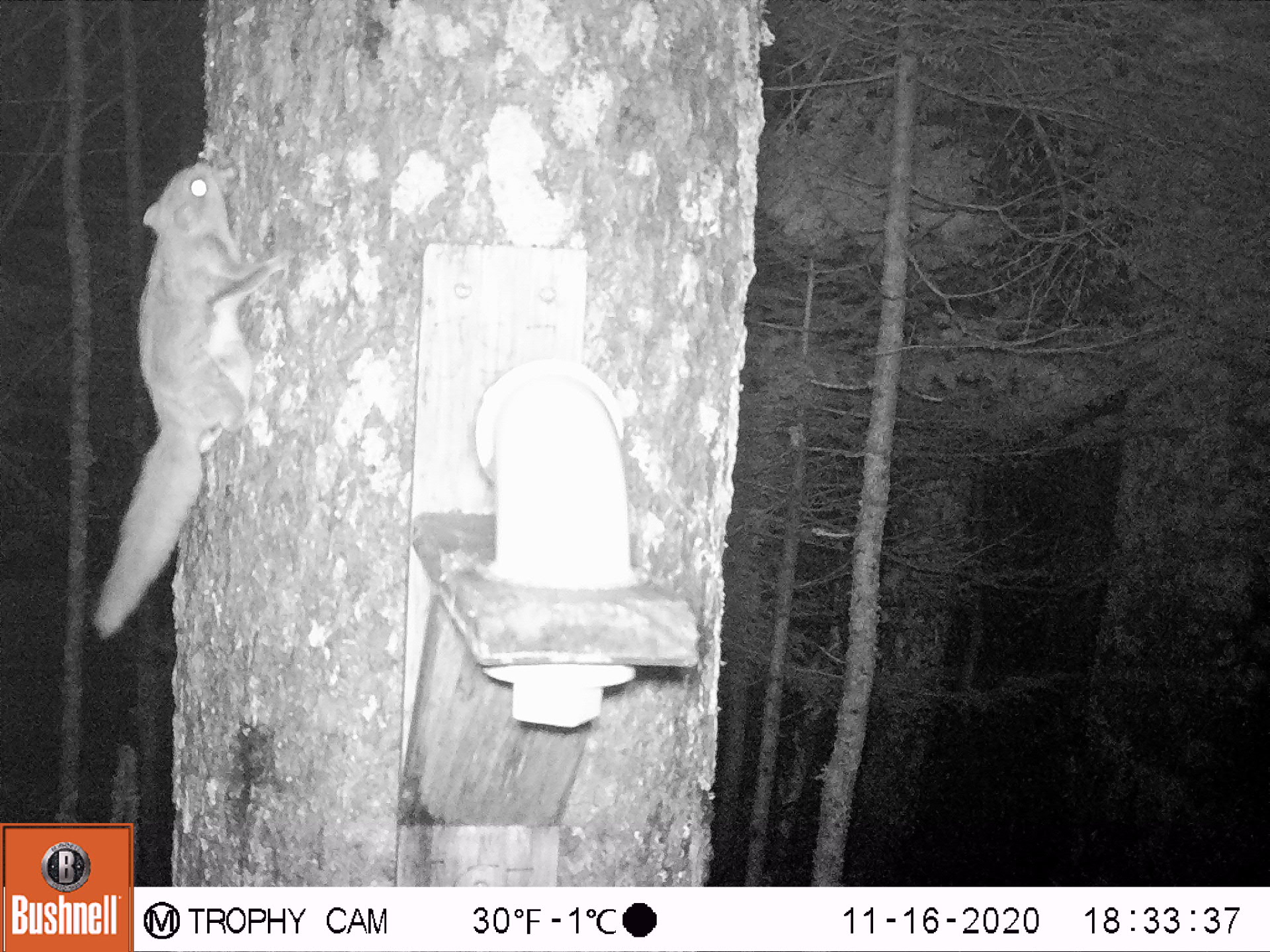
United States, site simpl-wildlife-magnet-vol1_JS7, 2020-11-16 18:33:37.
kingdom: Animalia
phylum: Chordata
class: Mammalia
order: Rodentia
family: Sciuridae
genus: Glaucomys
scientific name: Glaucomys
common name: flying squirrel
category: flying squirrel sp.